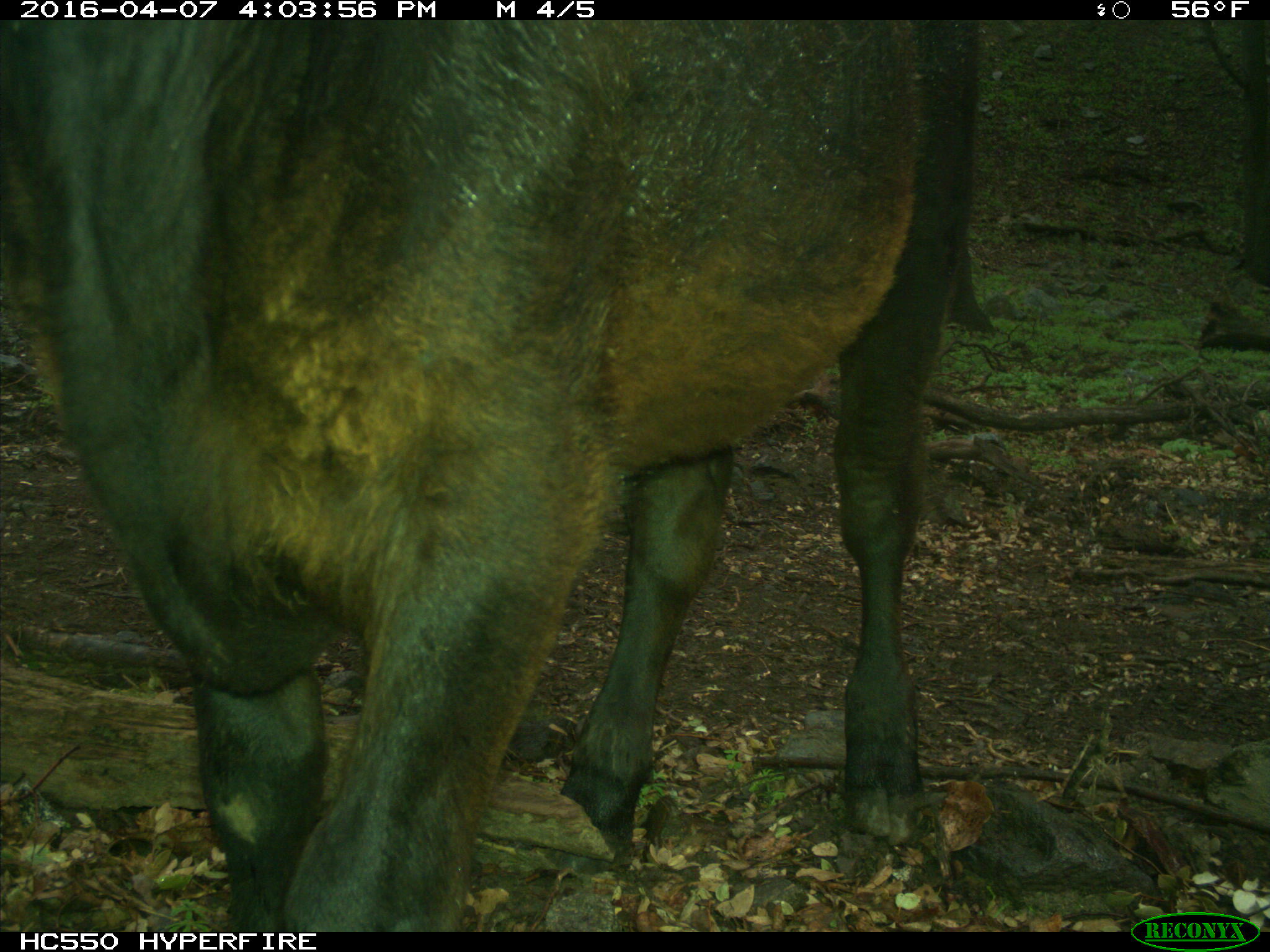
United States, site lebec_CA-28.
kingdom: Animalia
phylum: Chordata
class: Mammalia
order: Artiodactyla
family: Bovidae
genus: Bos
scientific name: Bos taurus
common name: domestic cow